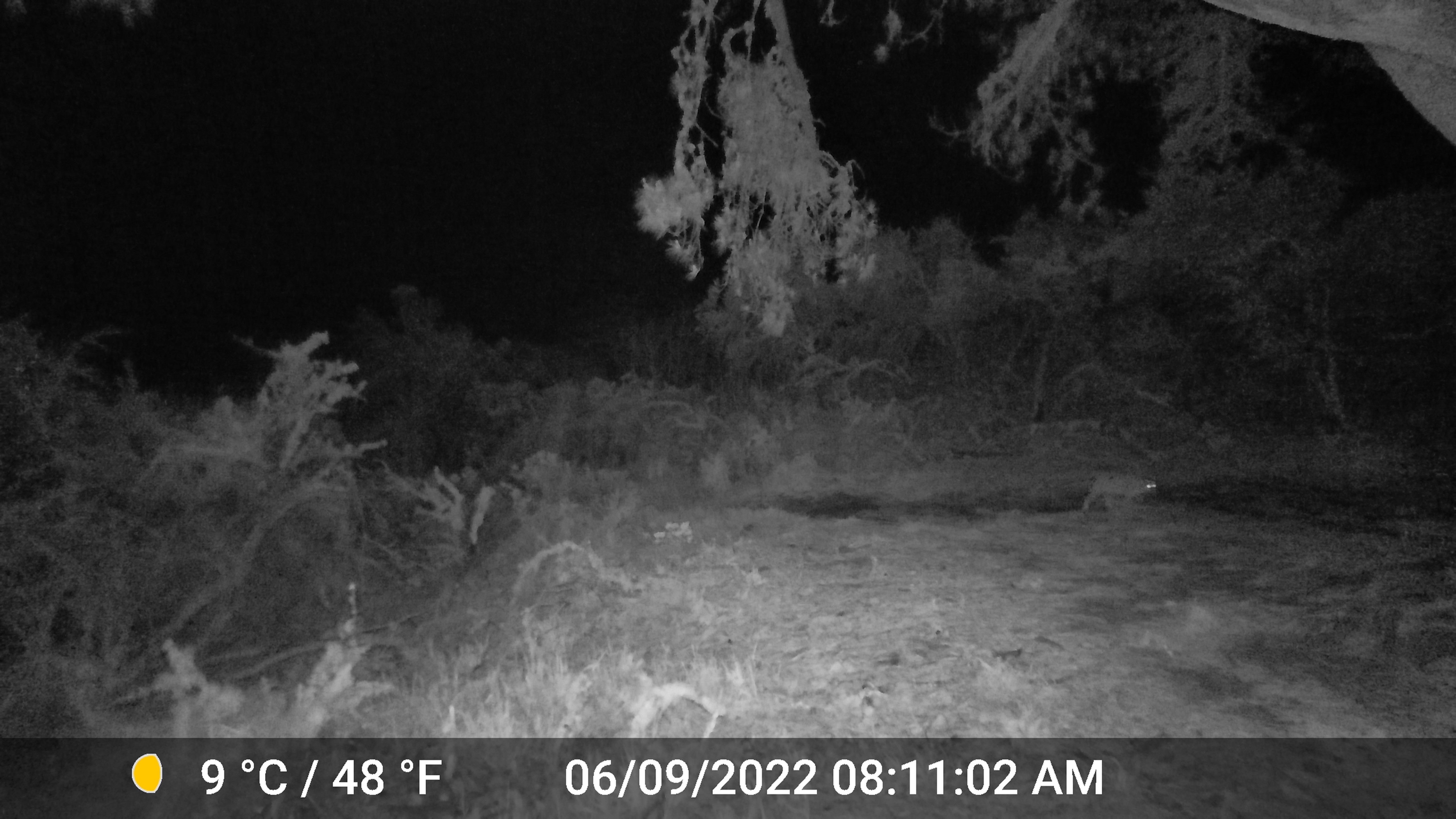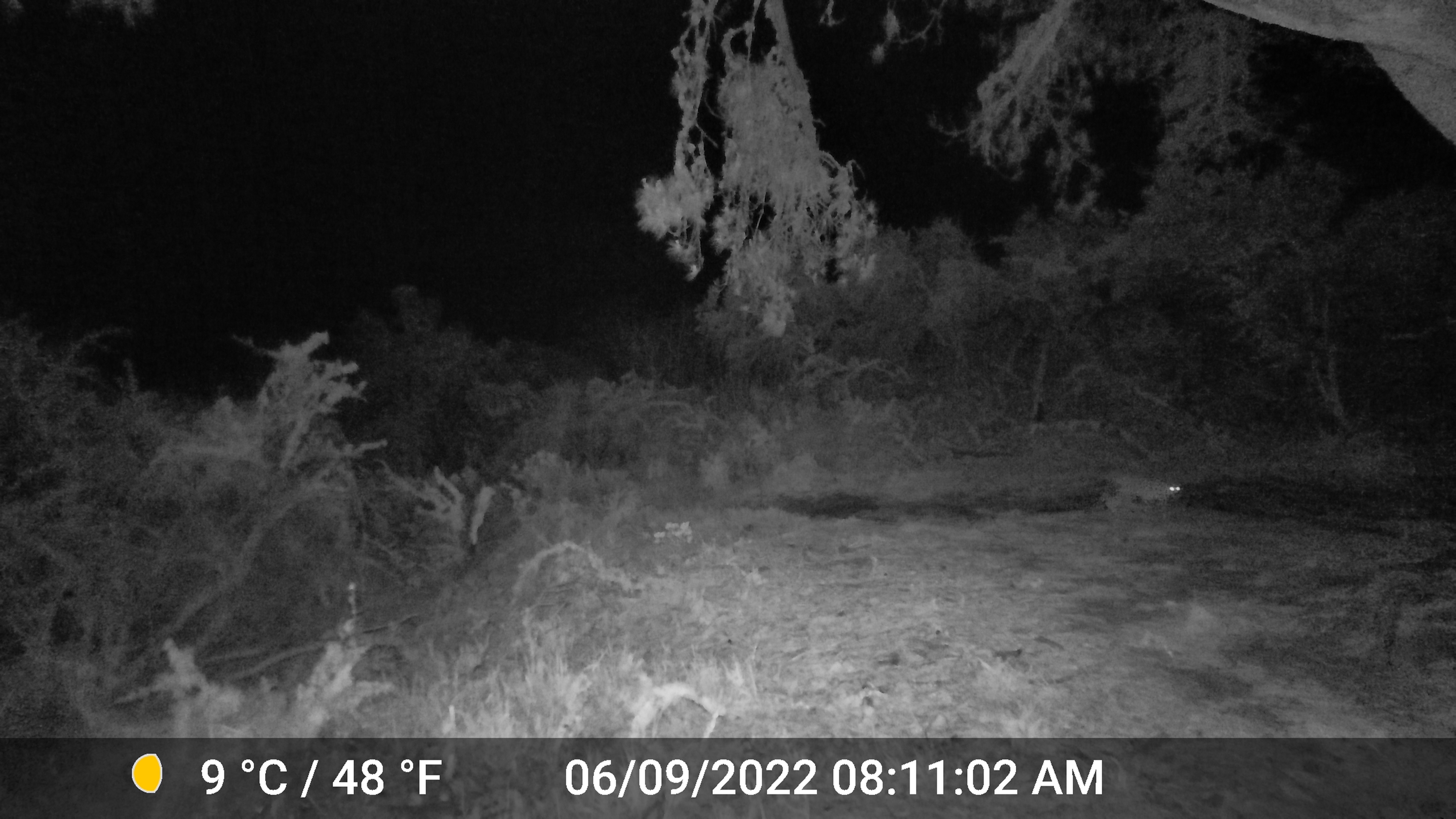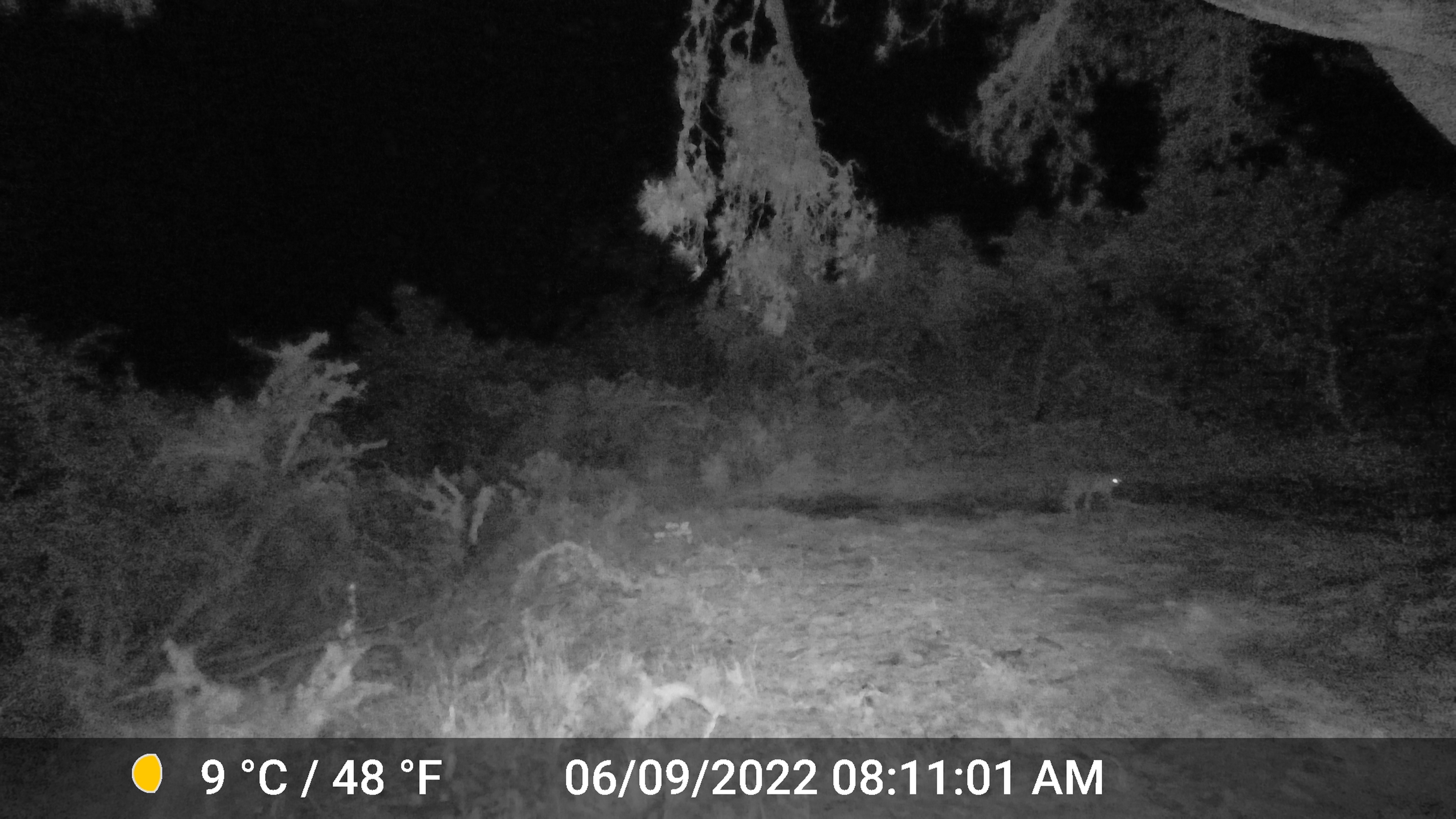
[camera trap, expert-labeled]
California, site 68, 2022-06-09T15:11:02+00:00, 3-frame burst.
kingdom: Animalia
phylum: Chordata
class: Mammalia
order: Carnivora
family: Felidae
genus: Lynx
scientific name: Lynx rufus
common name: bobcat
Bobcat (Lynx rufus).